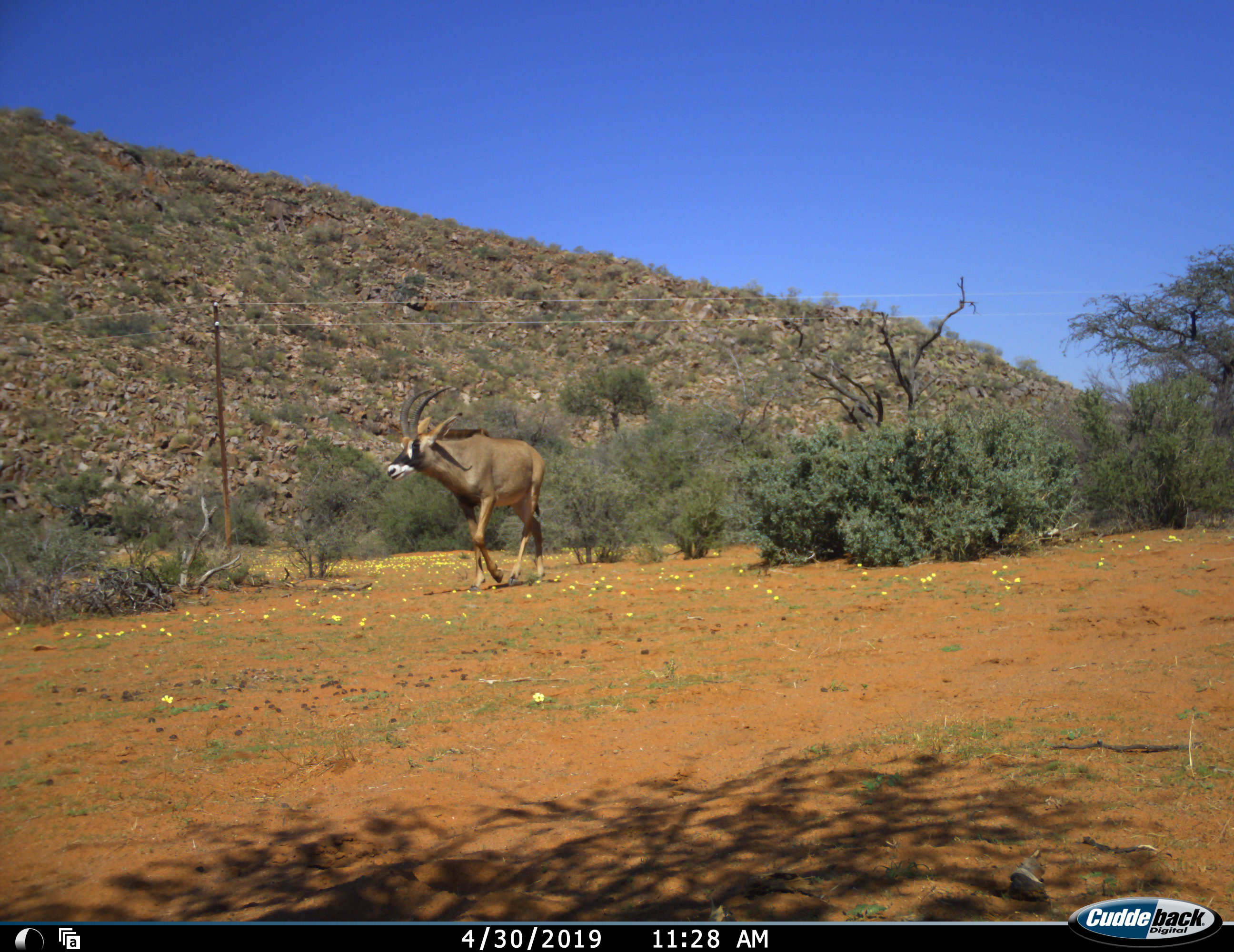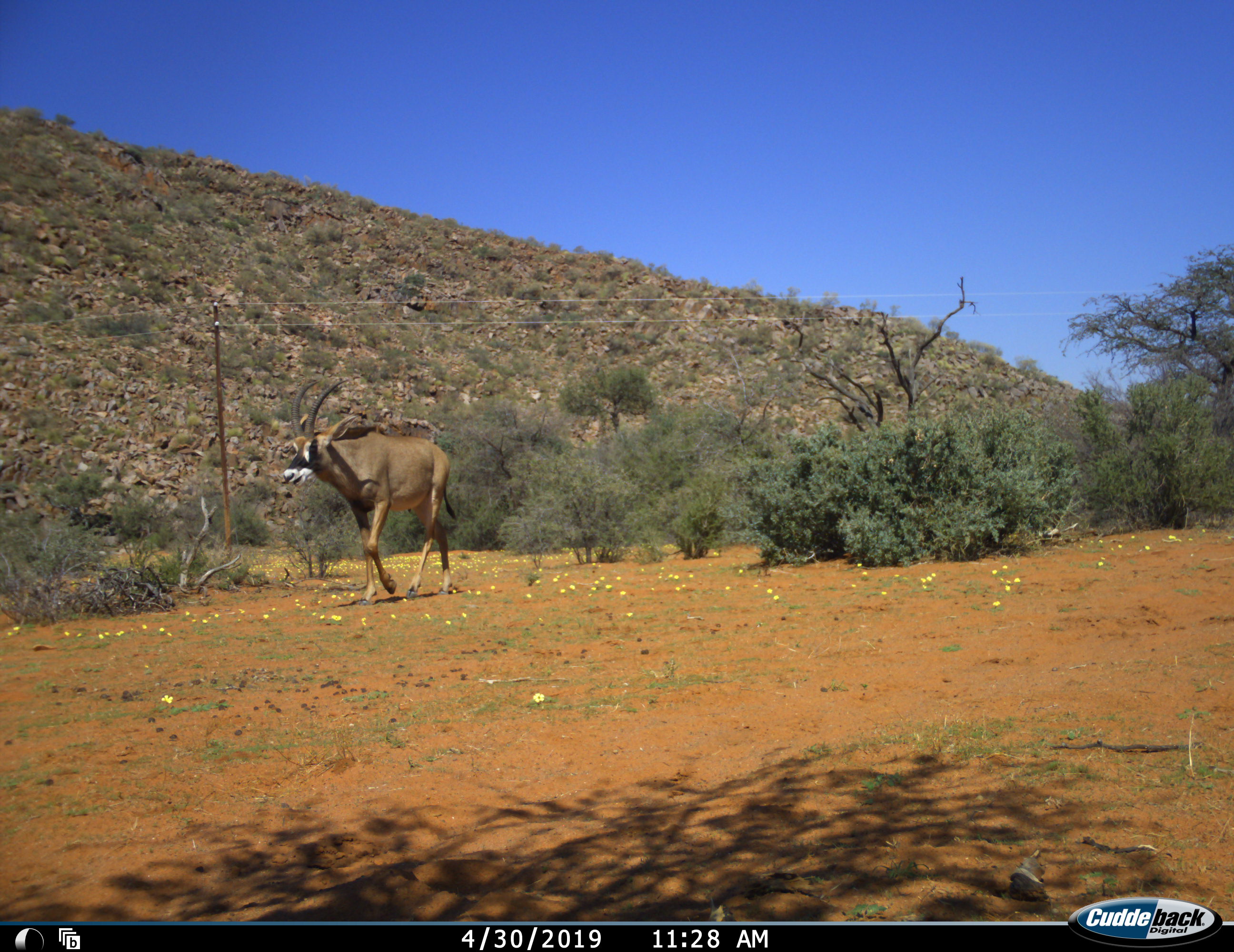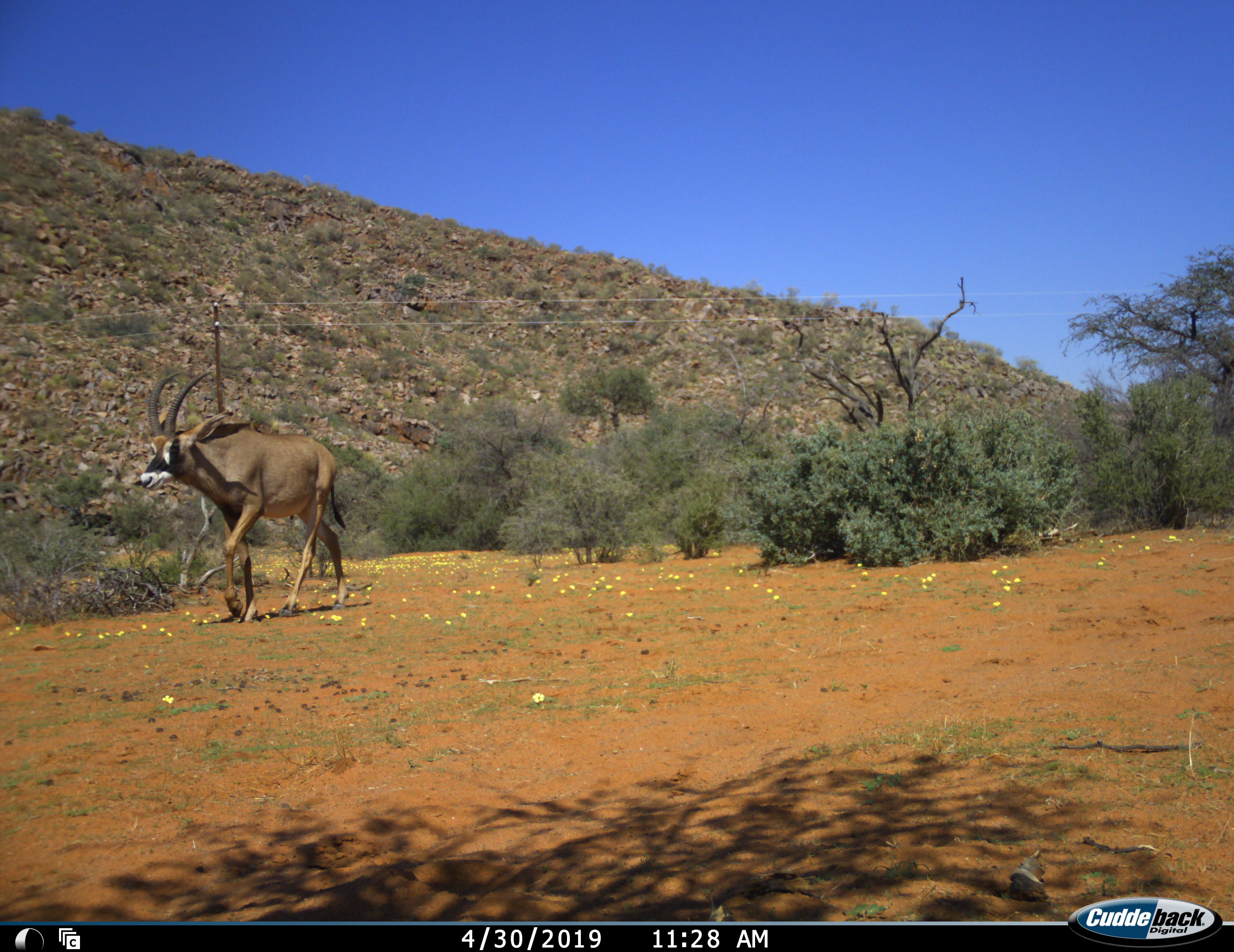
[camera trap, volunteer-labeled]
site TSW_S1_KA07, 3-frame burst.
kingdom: Animalia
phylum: Chordata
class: Mammalia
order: Artiodactyla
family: Bovidae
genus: Hippotragus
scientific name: Hippotragus equinus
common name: roan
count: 1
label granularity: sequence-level